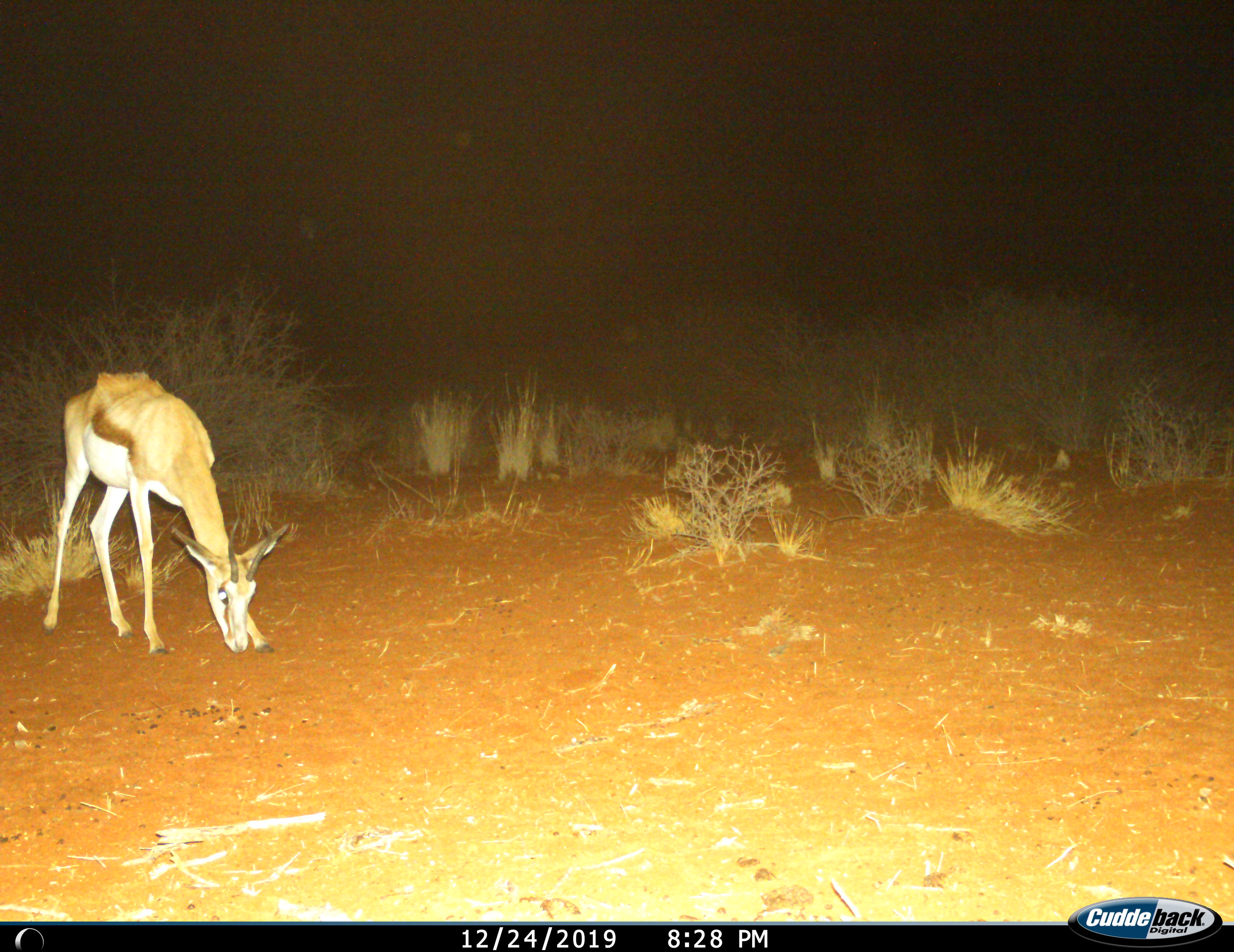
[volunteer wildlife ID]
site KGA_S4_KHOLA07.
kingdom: Animalia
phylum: Chordata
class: Mammalia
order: Artiodactyla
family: Bovidae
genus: Antidorcas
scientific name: Antidorcas marsupialis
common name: springbok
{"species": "springbok (Antidorcas marsupialis)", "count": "1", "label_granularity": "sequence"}